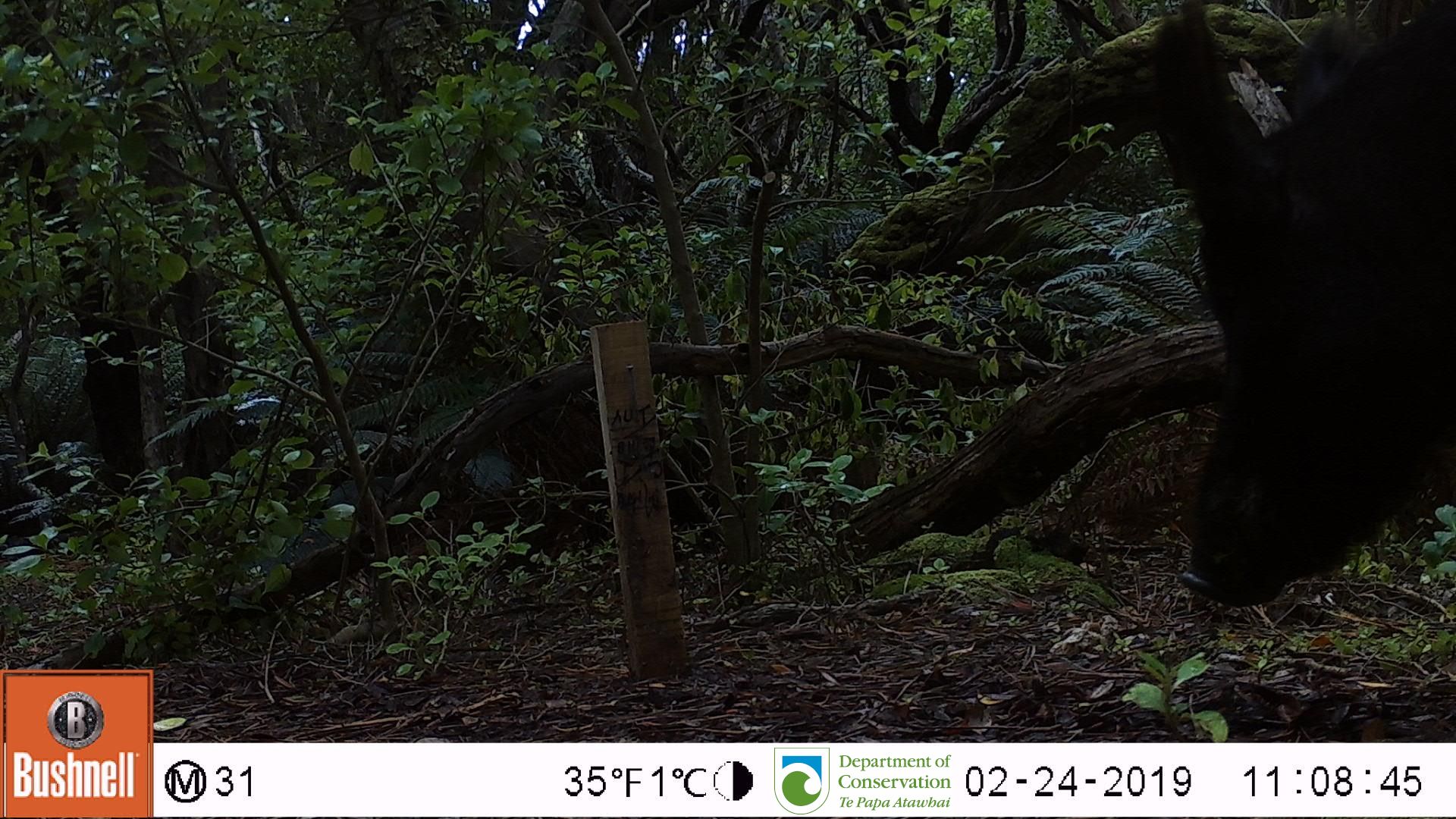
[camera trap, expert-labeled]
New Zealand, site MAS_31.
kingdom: Animalia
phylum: Chordata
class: Mammalia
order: Artiodactyla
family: Suidae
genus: Sus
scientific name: Sus scrofa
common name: pig